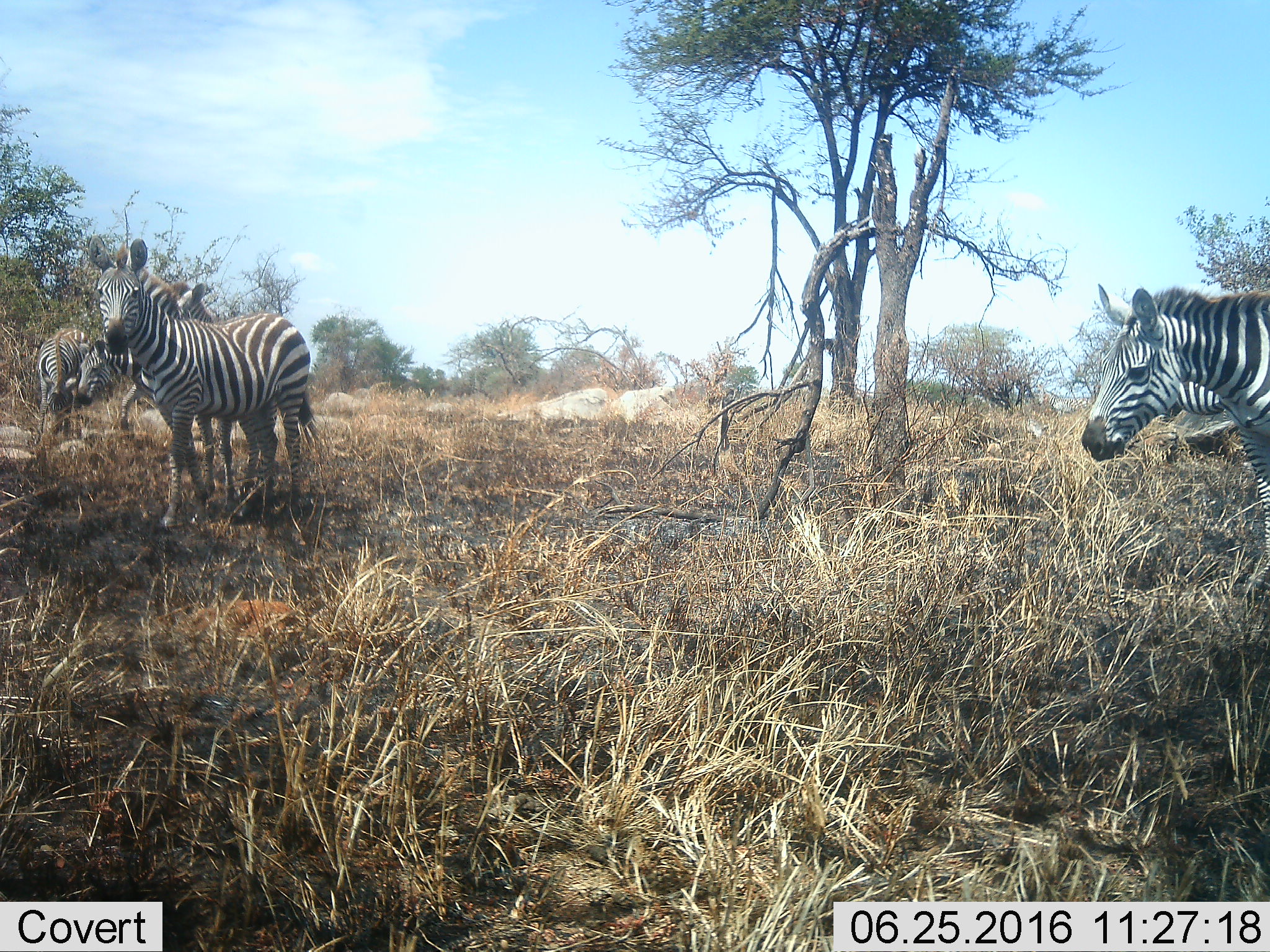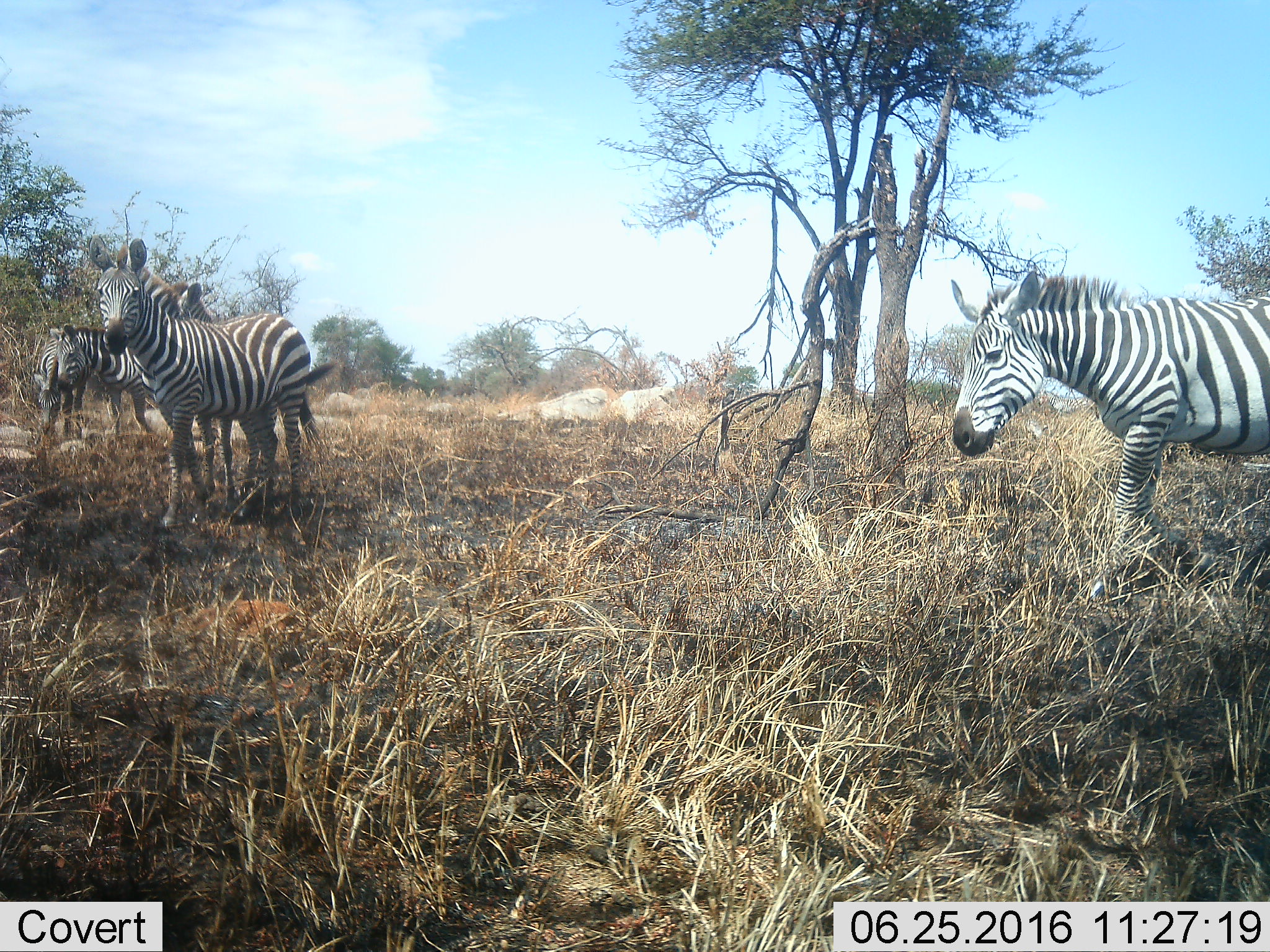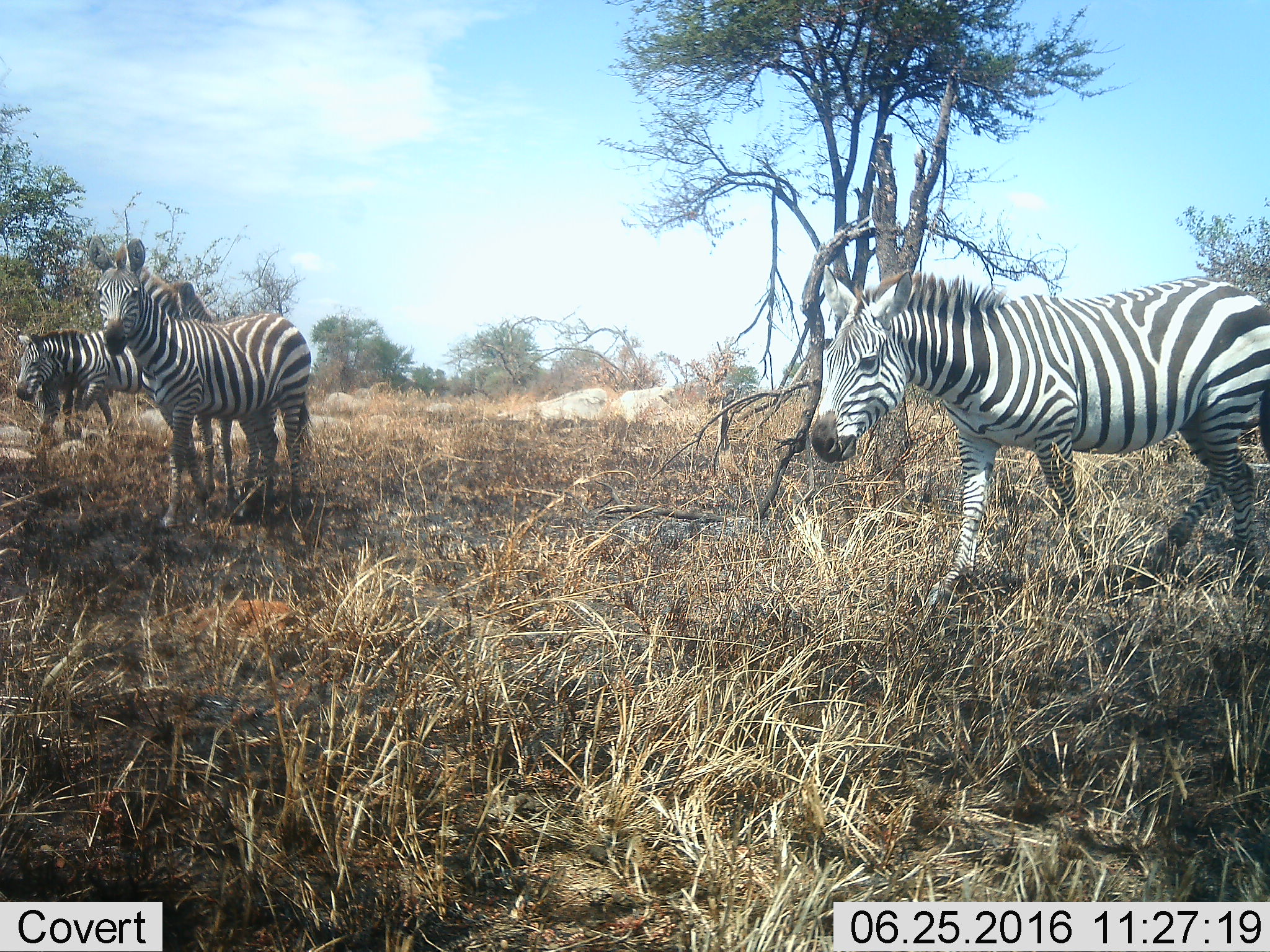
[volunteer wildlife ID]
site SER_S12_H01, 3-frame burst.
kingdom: Animalia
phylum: Chordata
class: Mammalia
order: Perissodactyla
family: Equidae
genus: Equus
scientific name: Equus quagga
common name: plains zebra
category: zebraplains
Zebraplains (plains zebra) (Equus quagga), count 5. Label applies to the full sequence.